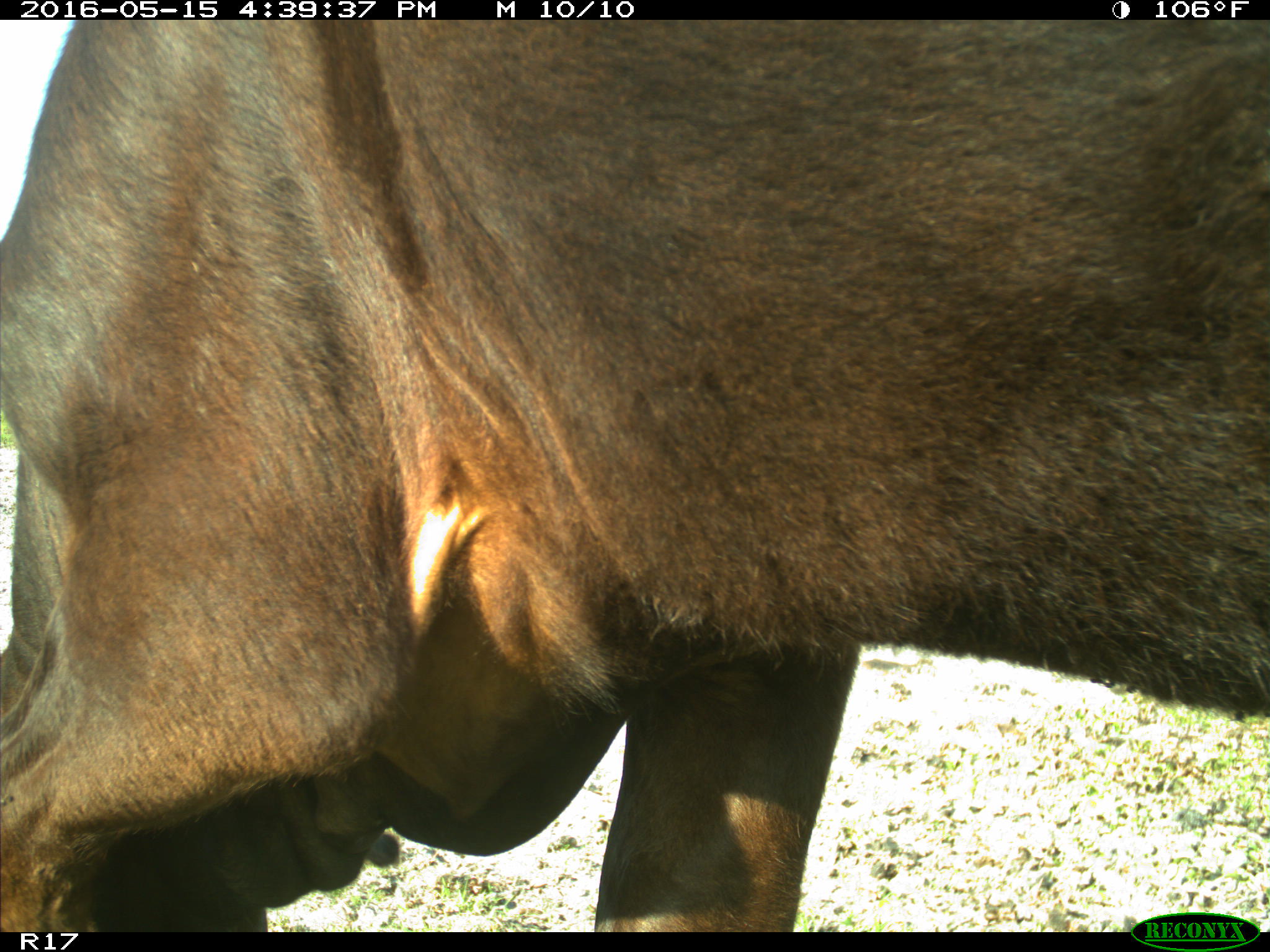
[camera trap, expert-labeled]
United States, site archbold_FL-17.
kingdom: Animalia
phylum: Chordata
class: Mammalia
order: Artiodactyla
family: Bovidae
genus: Bos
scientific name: Bos taurus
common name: domestic cow